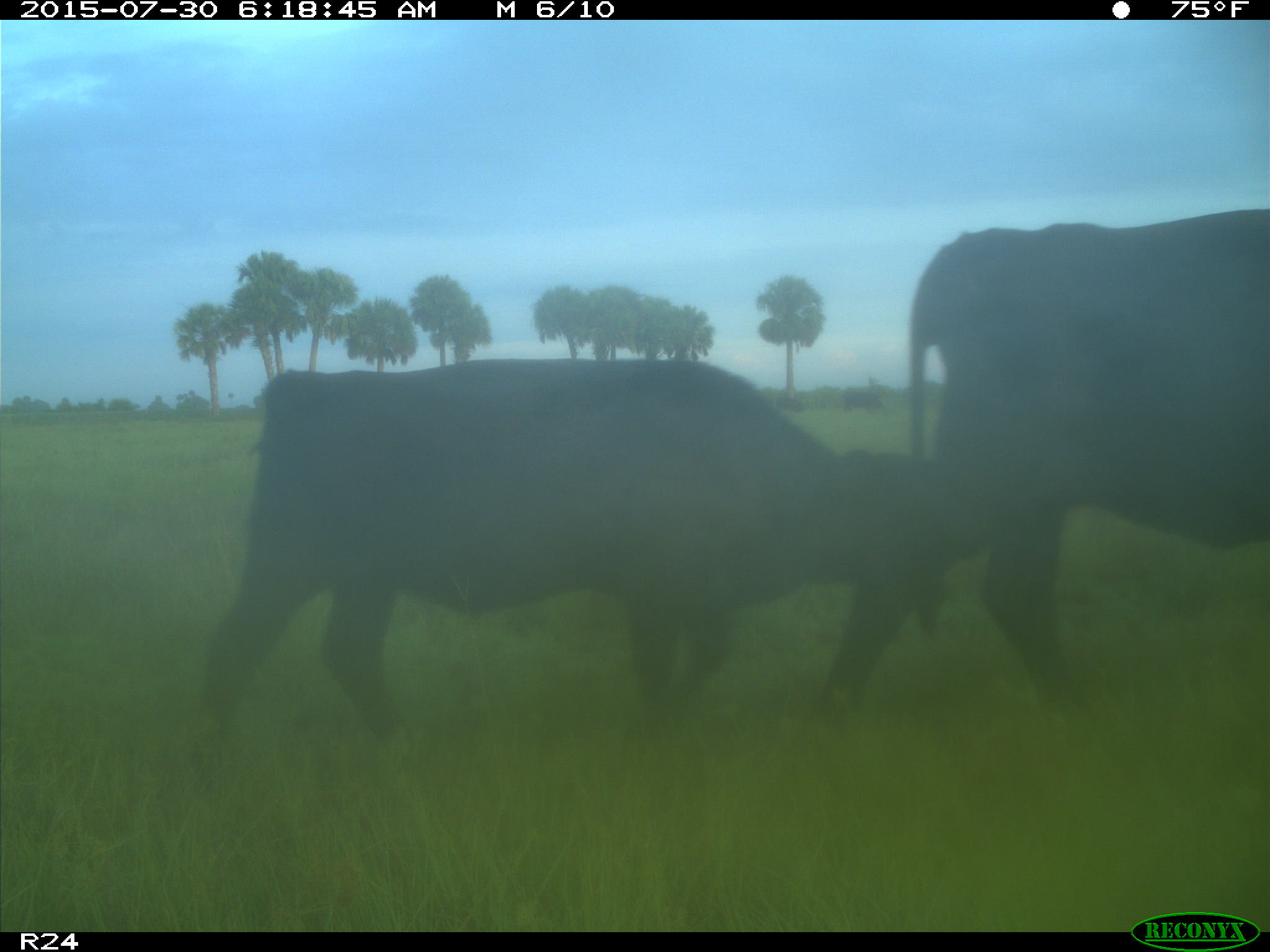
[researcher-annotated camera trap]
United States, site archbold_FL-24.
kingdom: Animalia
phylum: Chordata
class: Mammalia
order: Artiodactyla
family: Bovidae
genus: Bos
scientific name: Bos taurus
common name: domestic cow